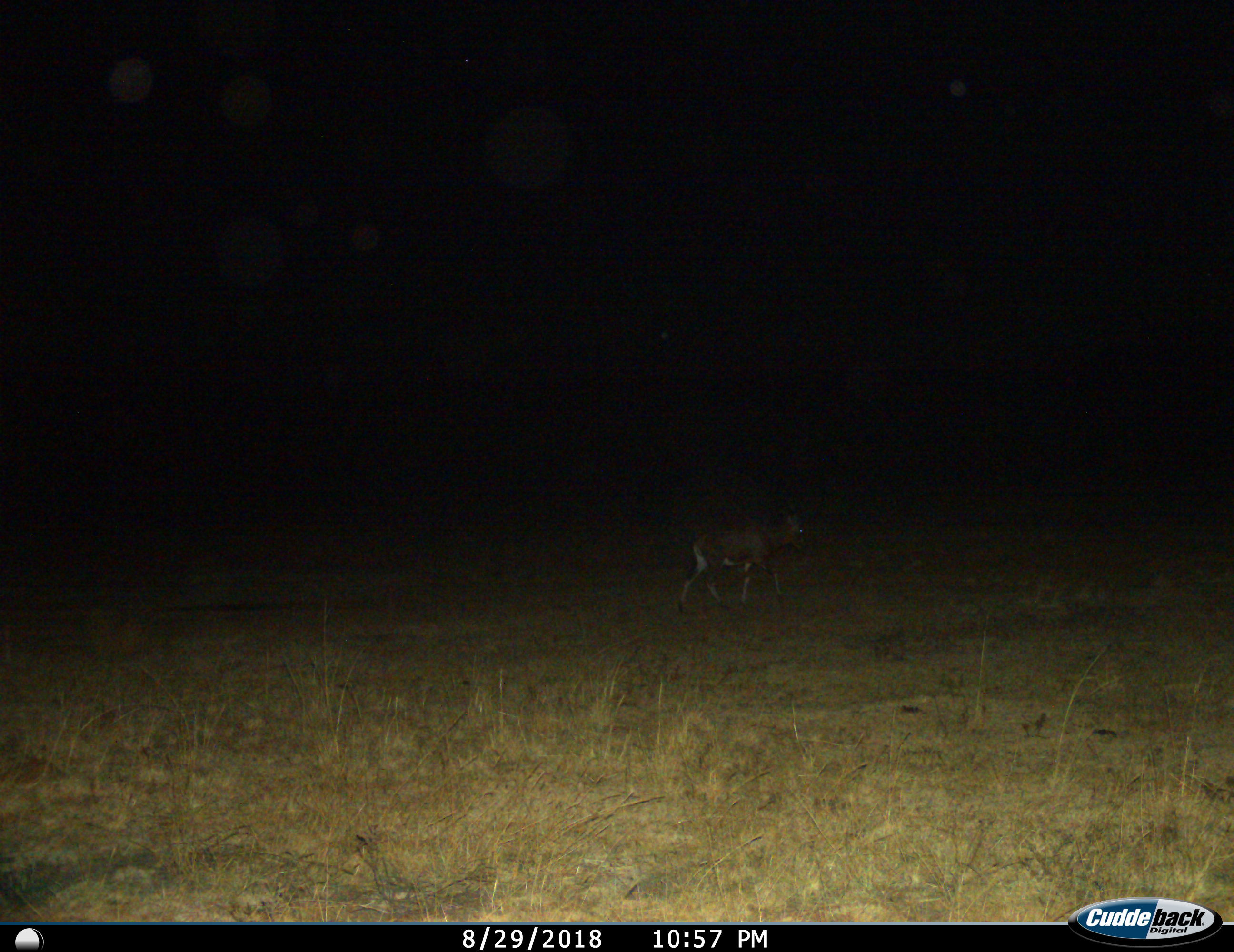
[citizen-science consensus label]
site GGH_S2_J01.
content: unidentified animal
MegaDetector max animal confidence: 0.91